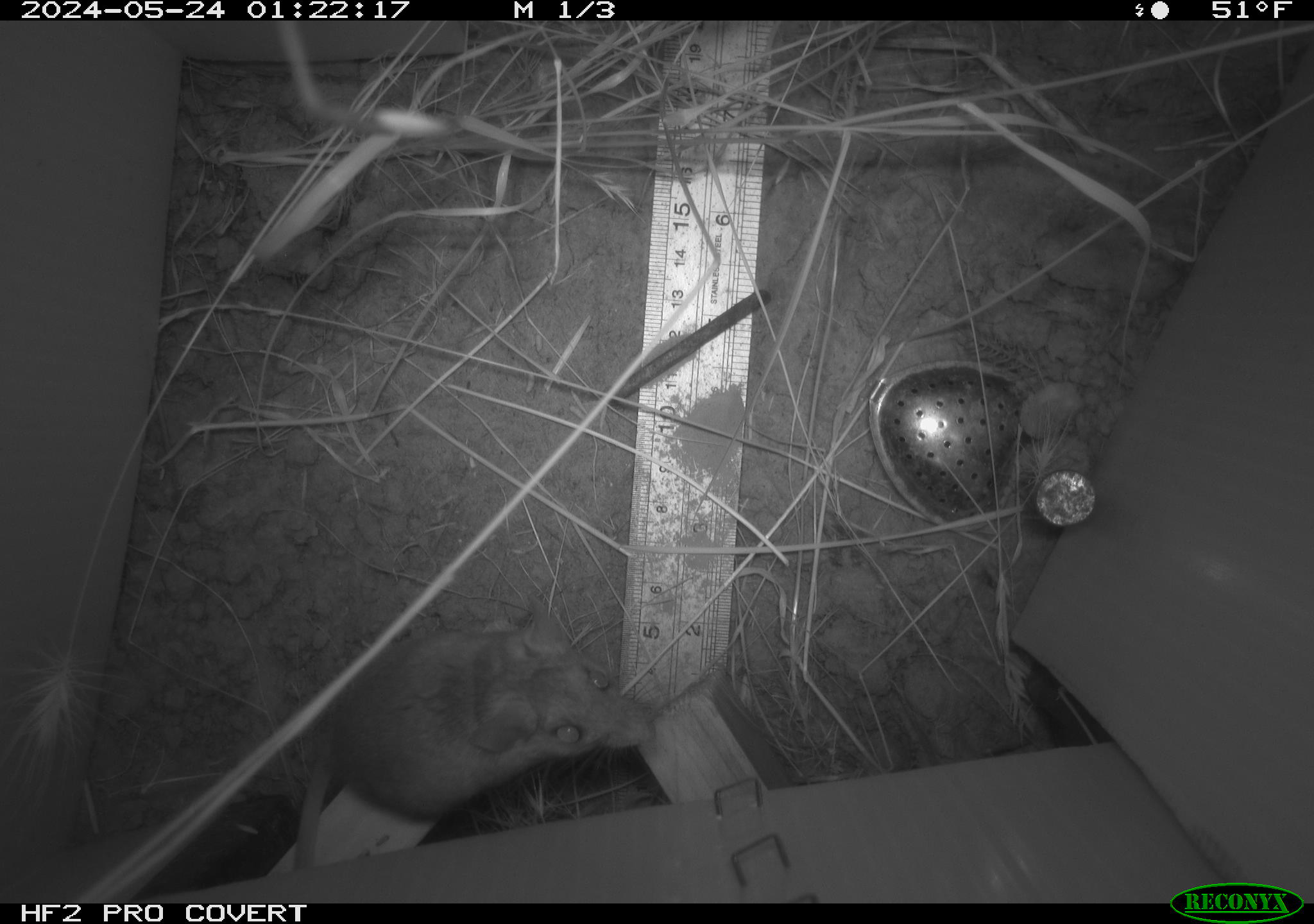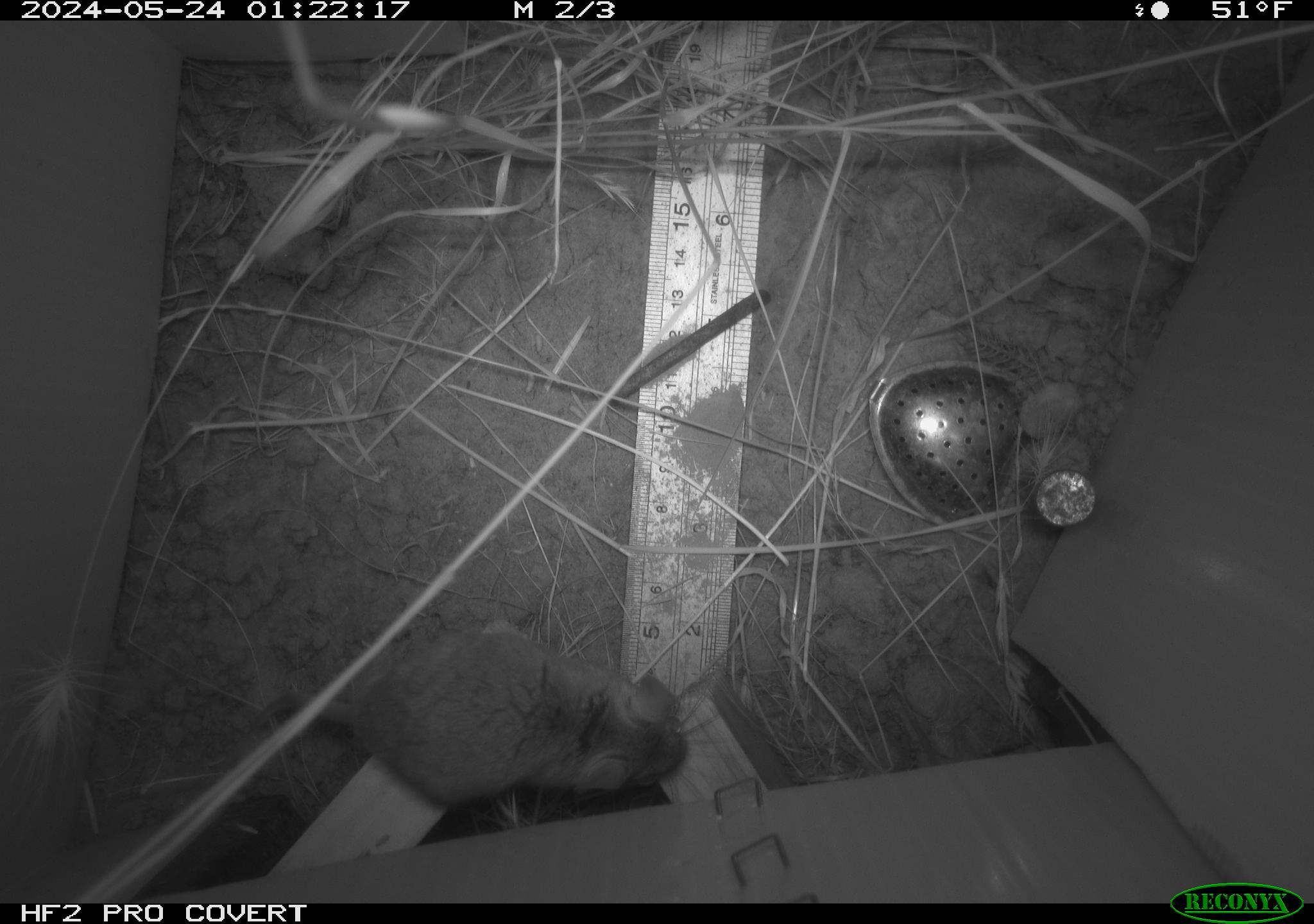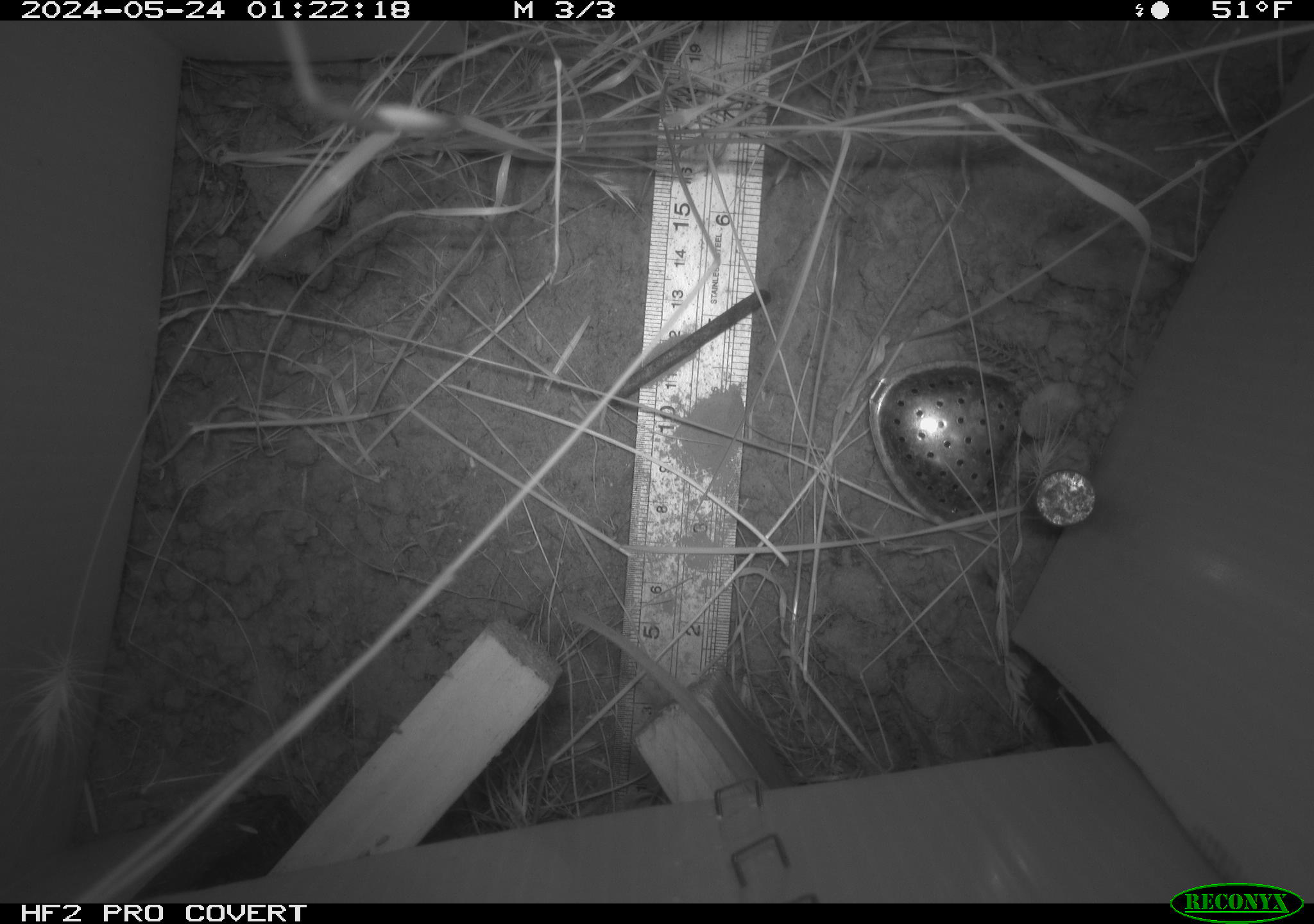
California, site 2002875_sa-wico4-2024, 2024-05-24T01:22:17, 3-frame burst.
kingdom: Animalia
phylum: Chordata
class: Mammalia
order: Rodentia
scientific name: Rodentia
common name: rodent